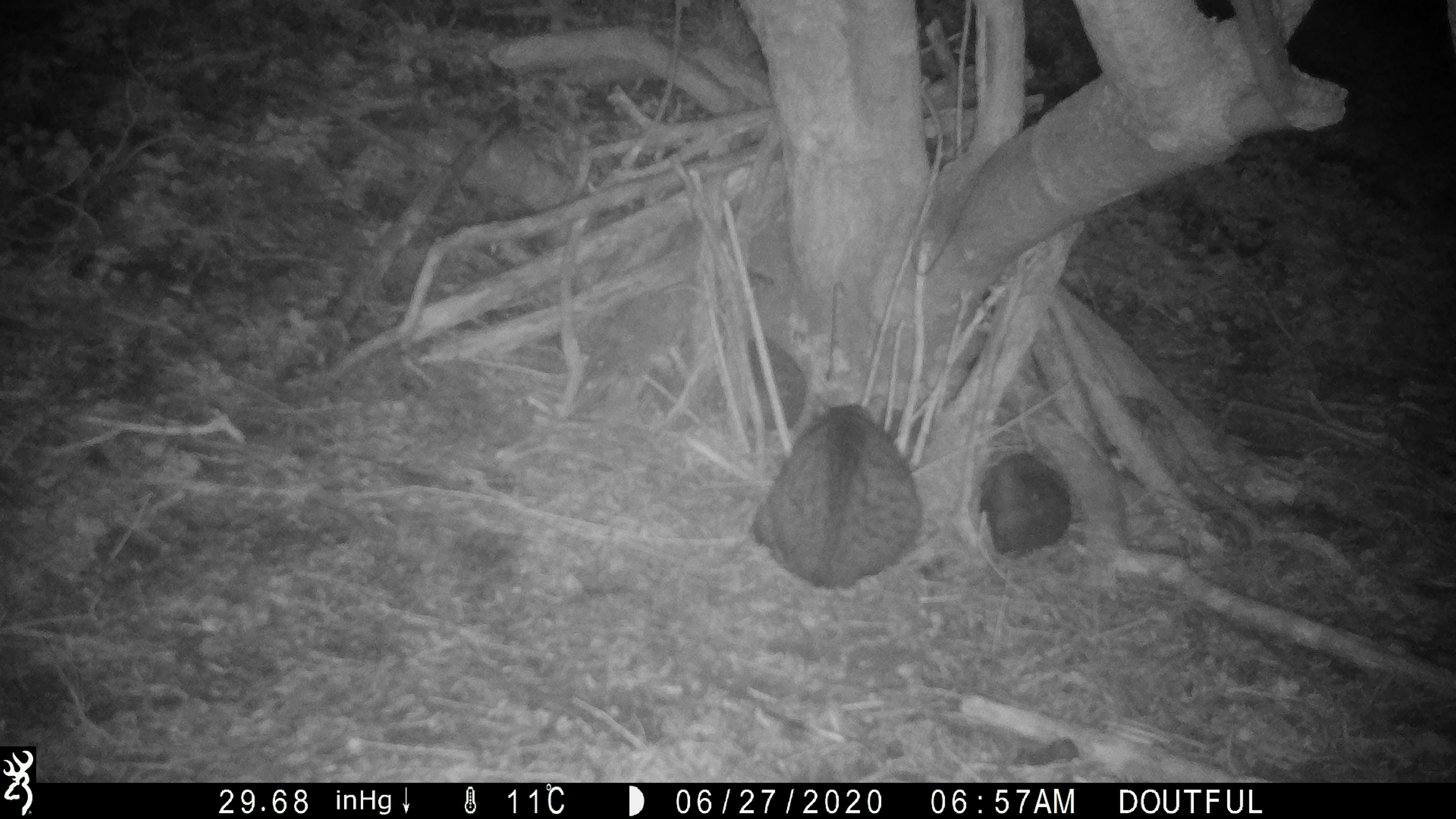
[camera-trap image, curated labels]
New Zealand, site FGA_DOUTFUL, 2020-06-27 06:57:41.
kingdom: Animalia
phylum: Chordata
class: Mammalia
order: Carnivora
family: Felidae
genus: Felis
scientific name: Felis catus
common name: domestic cat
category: cat